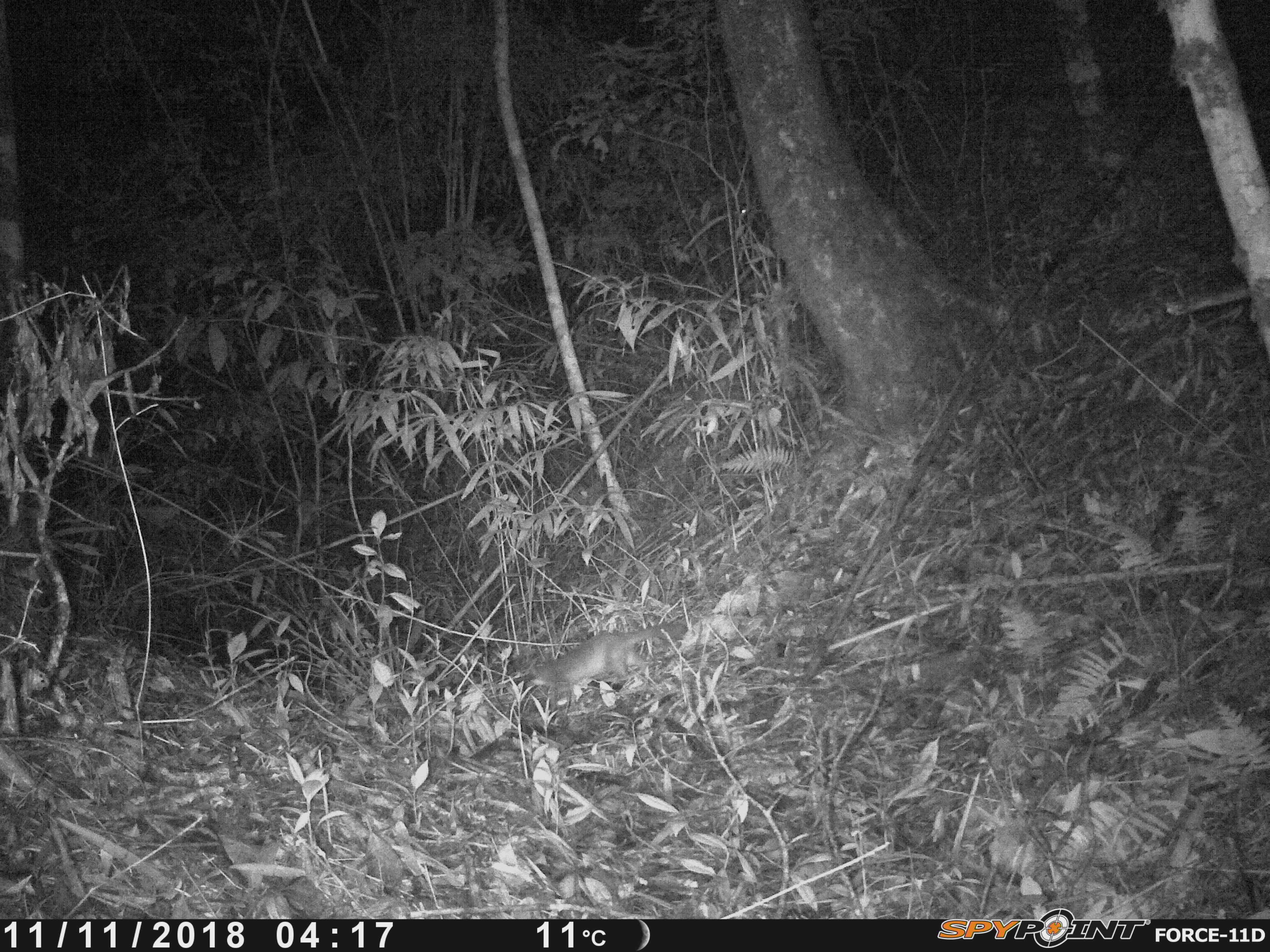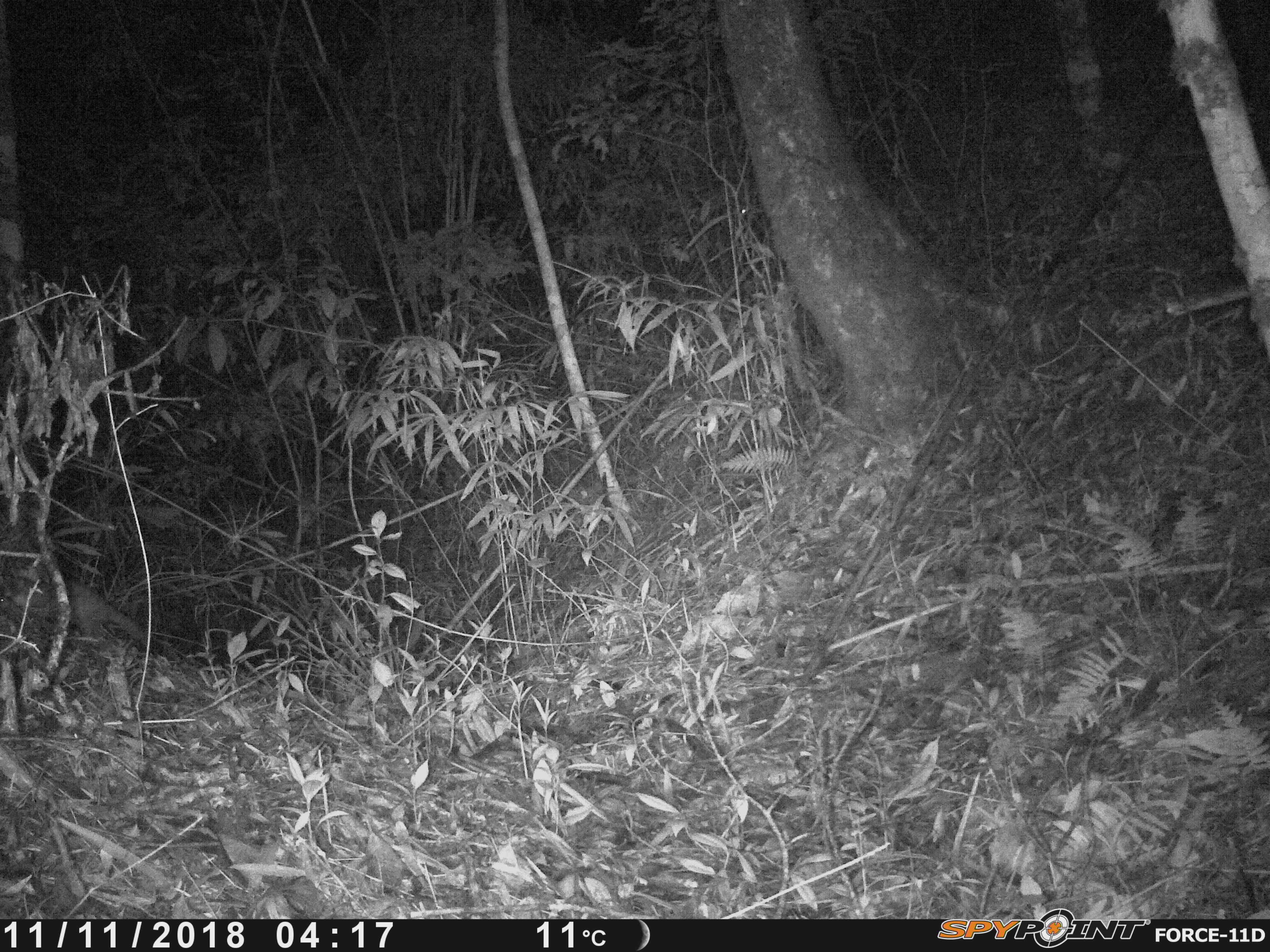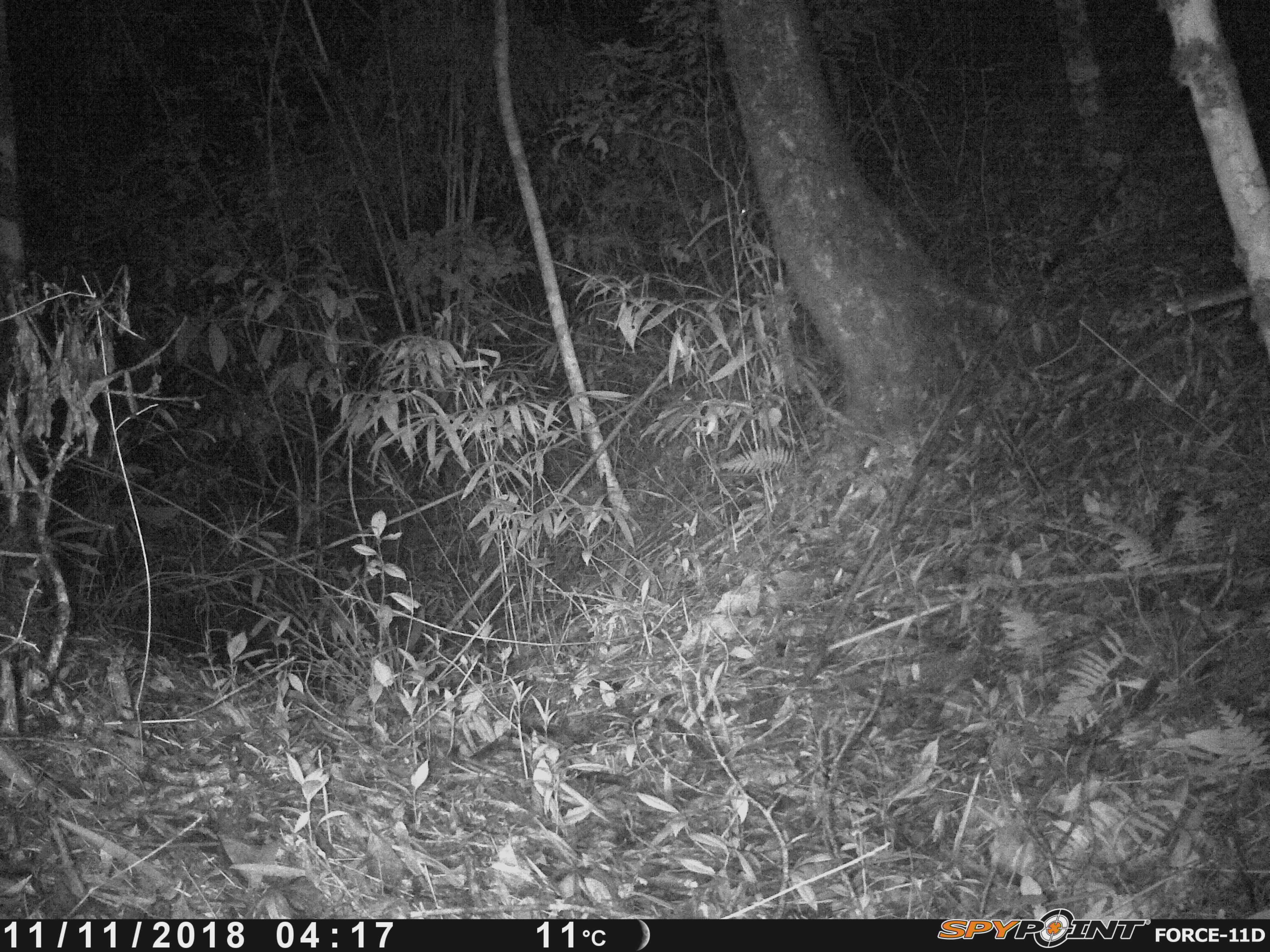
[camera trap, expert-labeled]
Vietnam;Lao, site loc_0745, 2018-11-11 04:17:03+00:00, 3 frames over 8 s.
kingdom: Animalia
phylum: Chordata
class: Mammalia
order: Carnivora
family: Mustelidae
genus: Melogale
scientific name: Melogale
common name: ferret badger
Ferret badger (Melogale). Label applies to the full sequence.